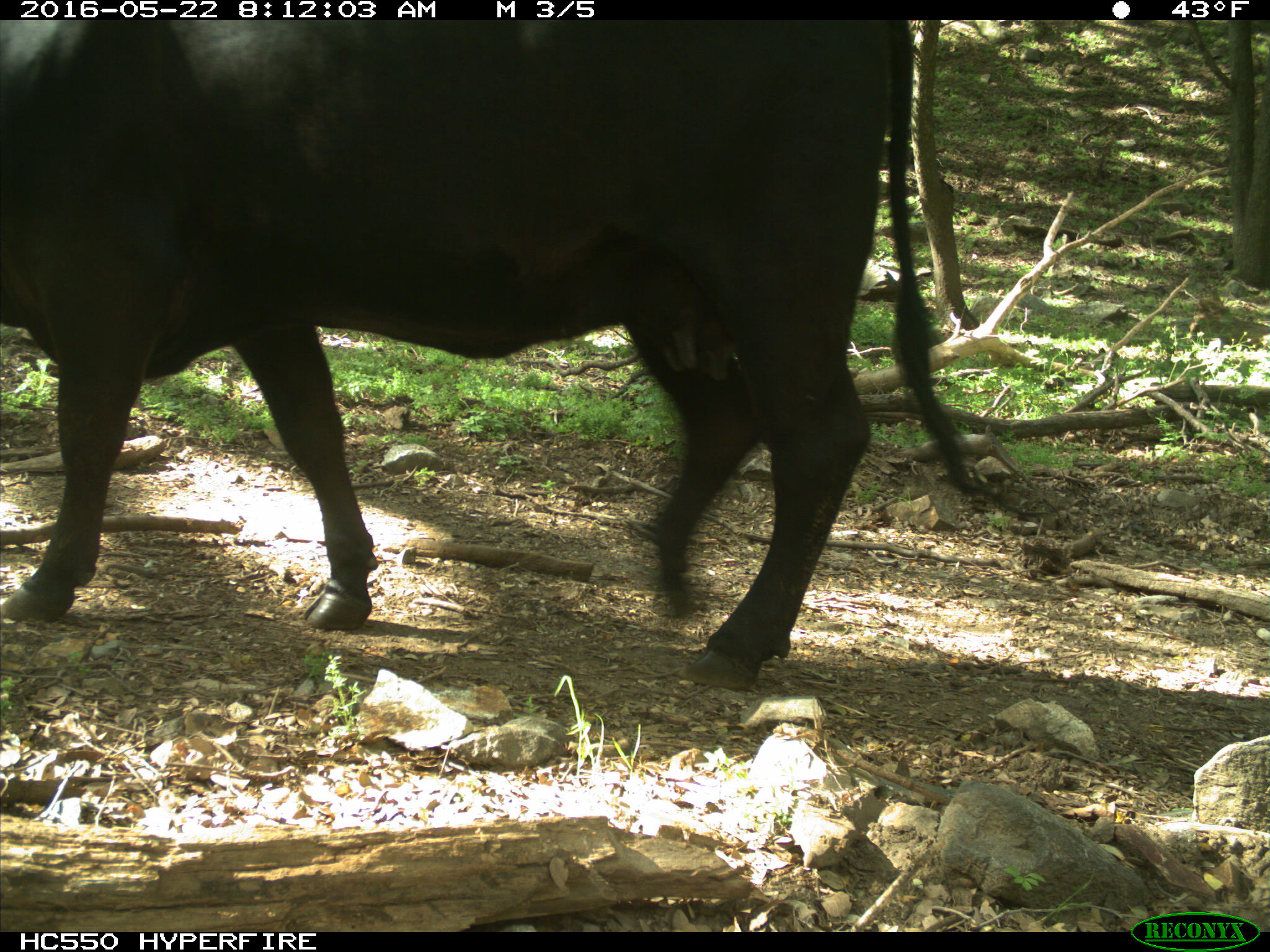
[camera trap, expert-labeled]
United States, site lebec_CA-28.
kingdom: Animalia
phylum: Chordata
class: Mammalia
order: Artiodactyla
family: Bovidae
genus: Bos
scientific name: Bos taurus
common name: domestic cow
Bos taurus (domestic cow).